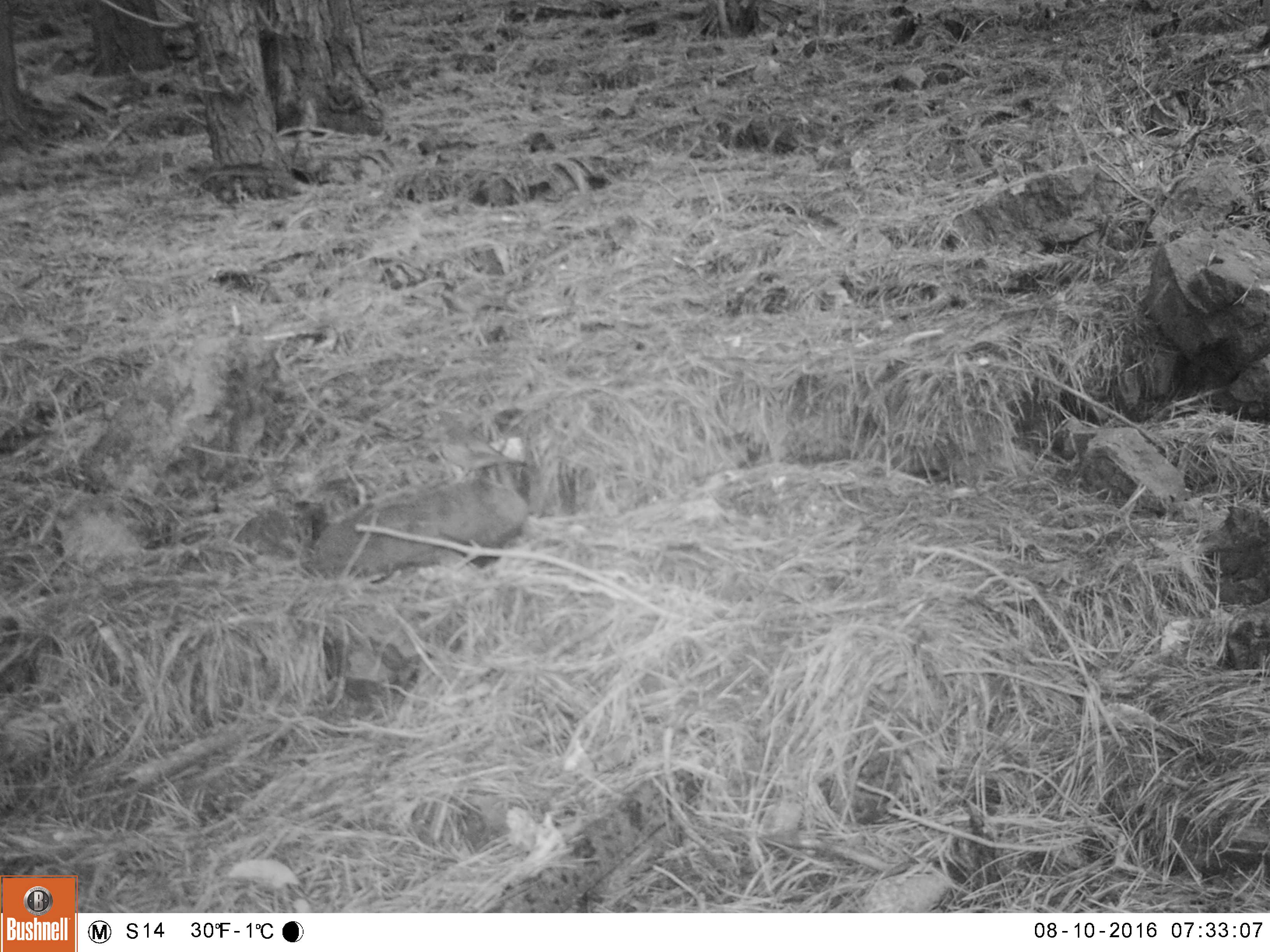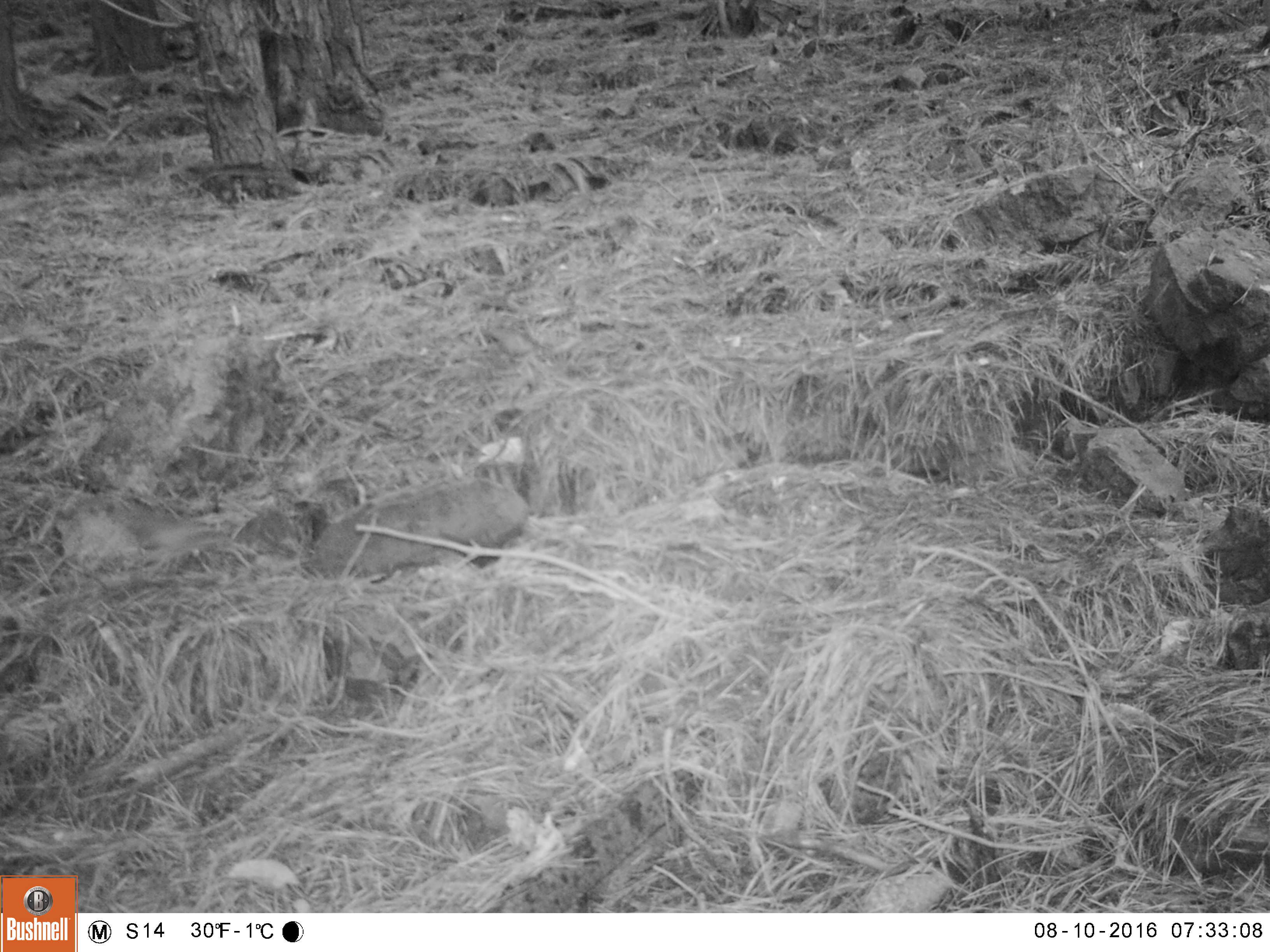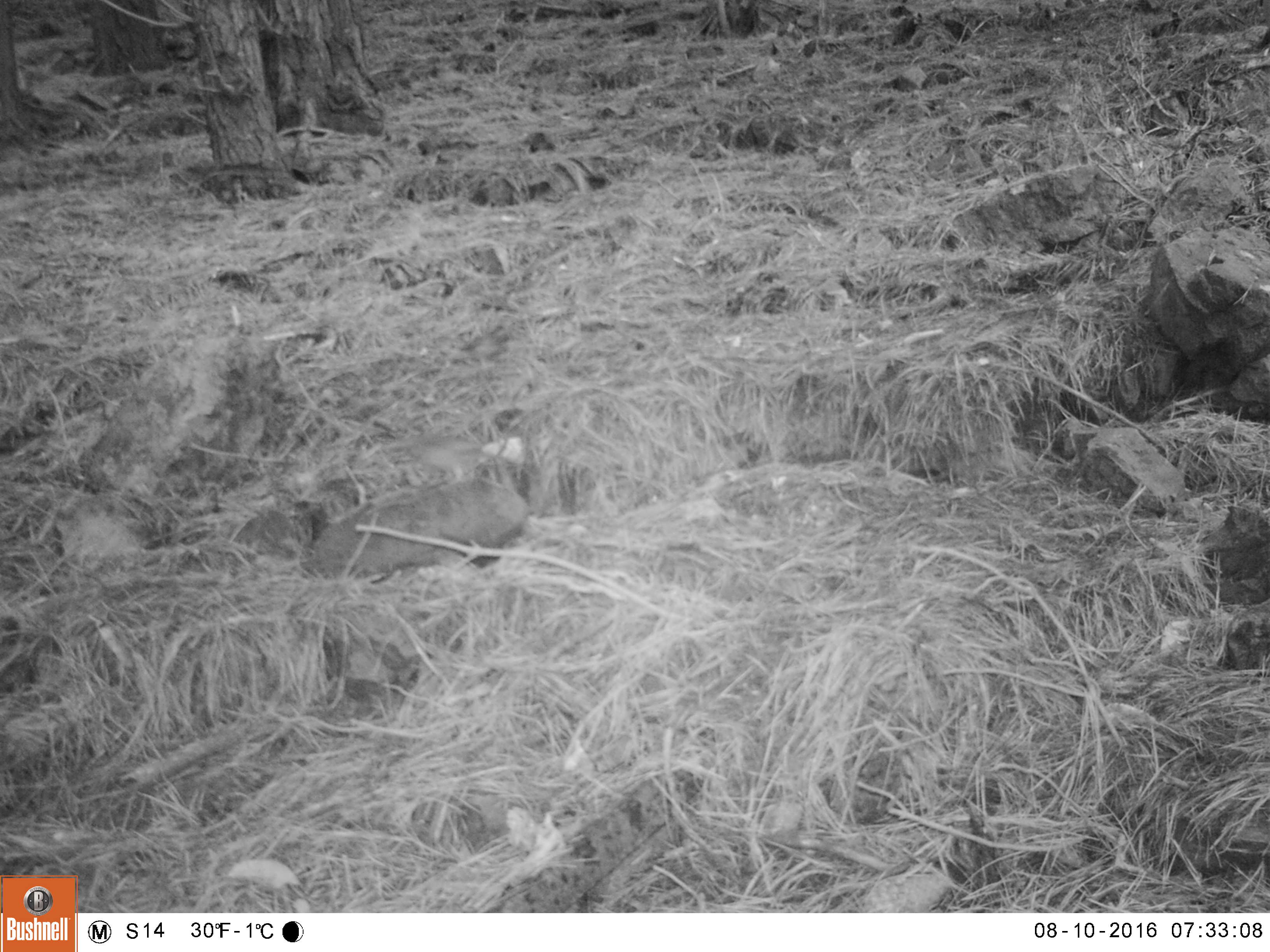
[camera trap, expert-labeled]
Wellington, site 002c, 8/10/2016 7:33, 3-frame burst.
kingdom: Animalia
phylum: Chordata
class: Aves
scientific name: Aves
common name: bird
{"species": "bird (Aves)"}